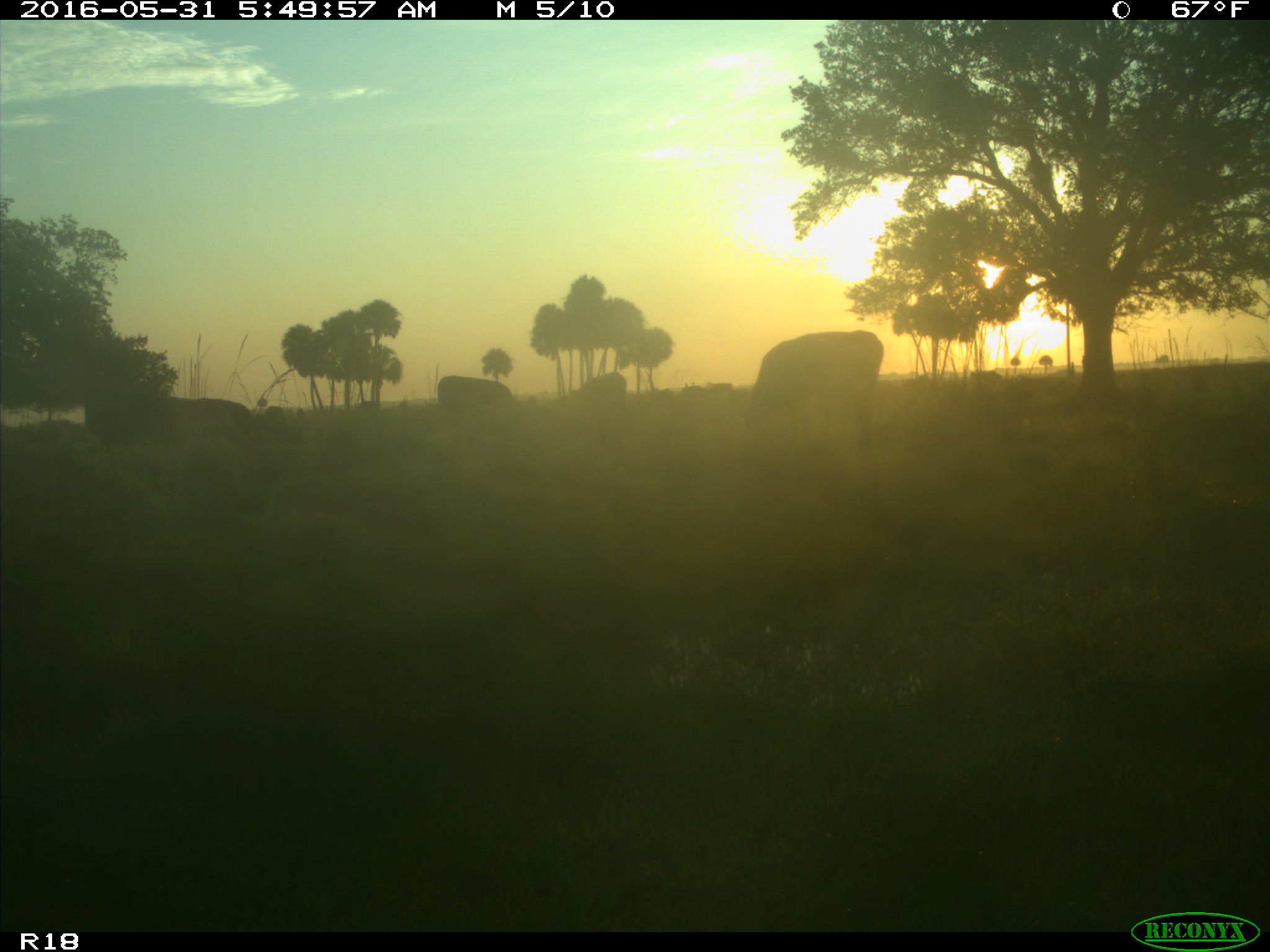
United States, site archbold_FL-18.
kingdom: Animalia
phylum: Chordata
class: Mammalia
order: Artiodactyla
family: Bovidae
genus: Bos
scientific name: Bos taurus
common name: domestic cow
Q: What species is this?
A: Bos taurus (domestic cow).